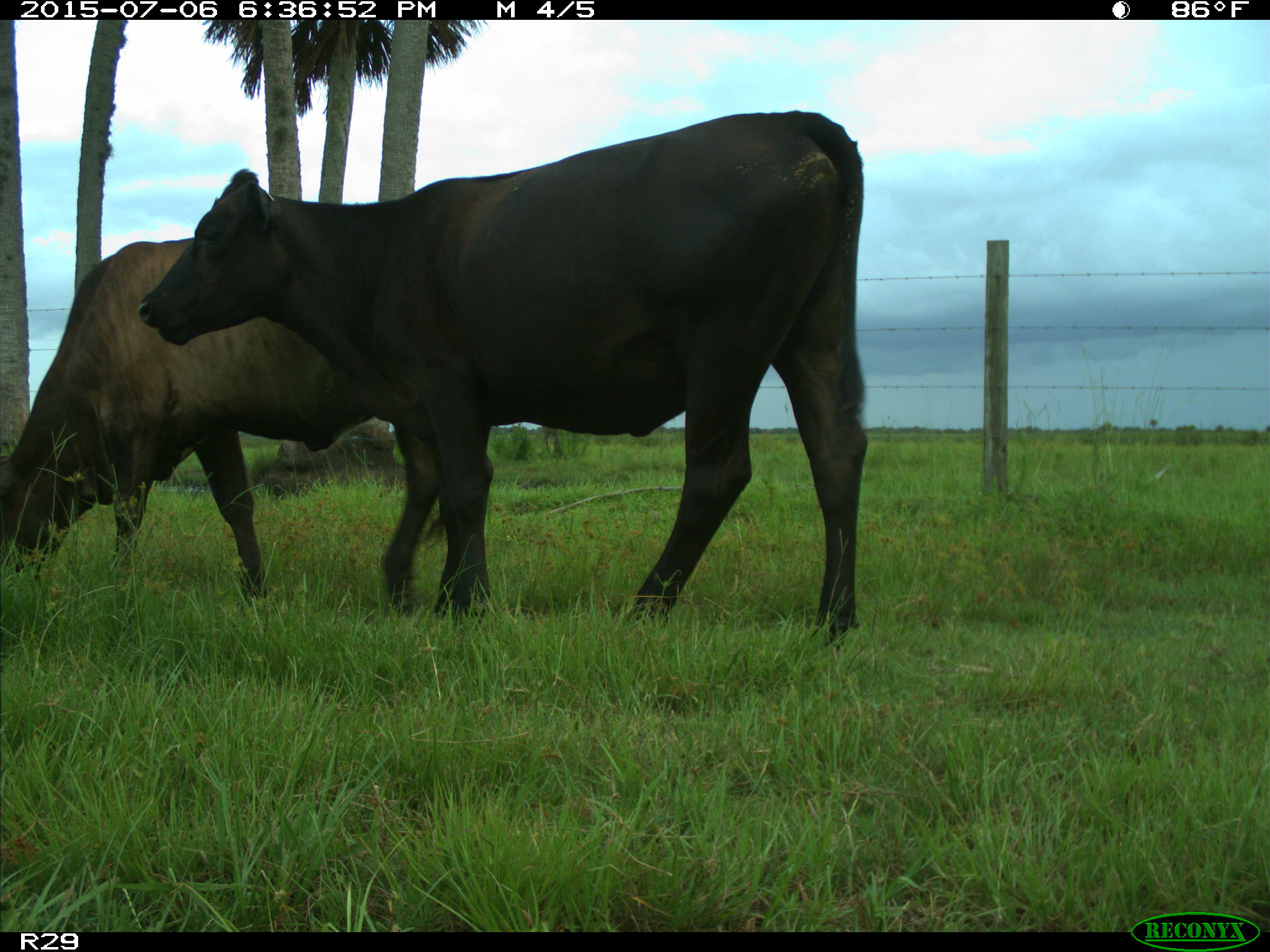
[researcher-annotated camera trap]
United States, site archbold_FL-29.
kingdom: Animalia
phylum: Chordata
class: Mammalia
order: Artiodactyla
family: Bovidae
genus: Bos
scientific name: Bos taurus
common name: domestic cow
Bos taurus (domestic cow).